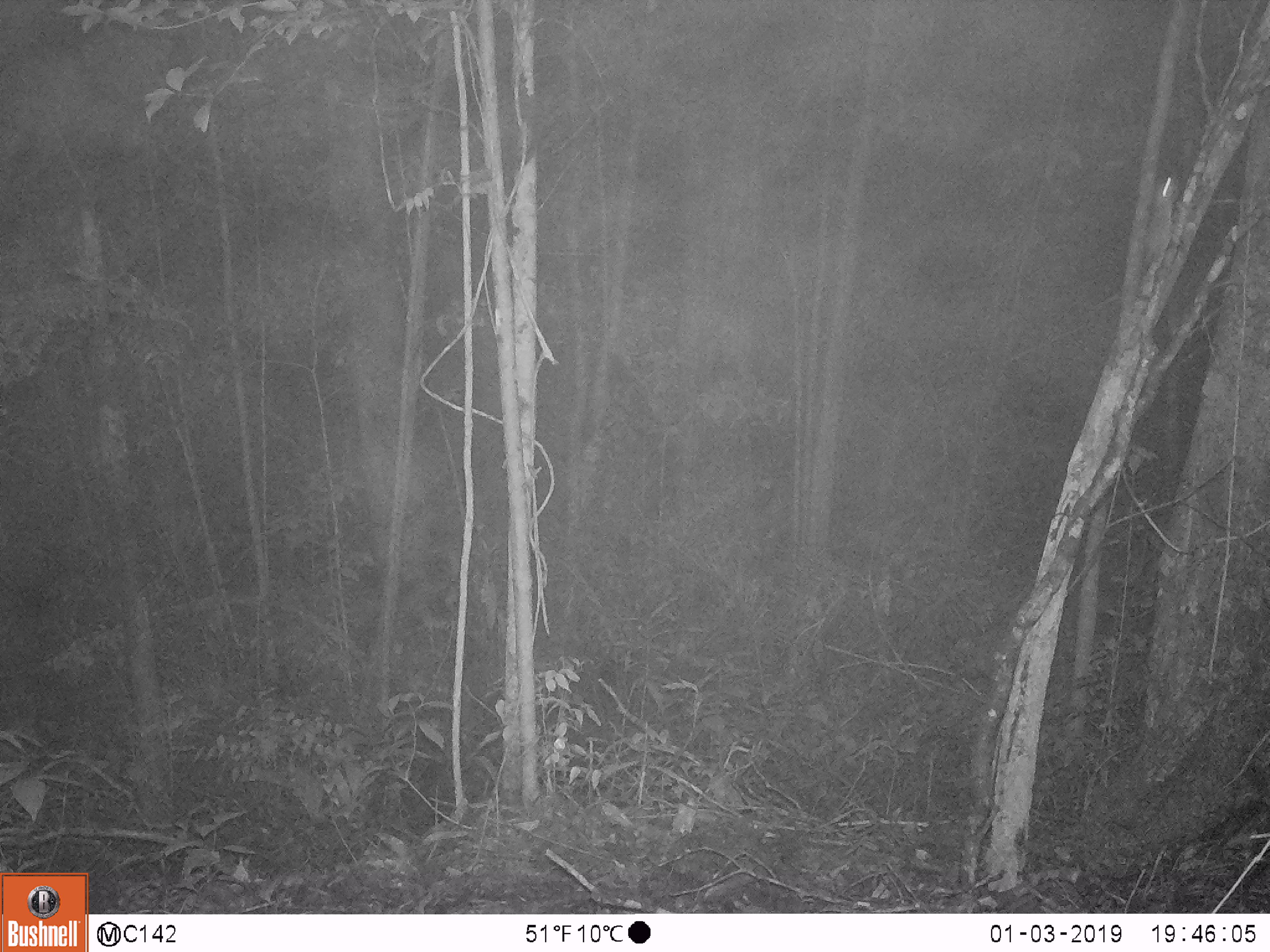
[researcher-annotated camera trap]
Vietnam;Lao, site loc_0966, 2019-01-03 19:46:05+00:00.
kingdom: Animalia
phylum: Chordata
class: Mammalia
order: Rodentia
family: Muridae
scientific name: Muridae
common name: old-world mice and rats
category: unidentified murid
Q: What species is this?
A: Unidentified murid (old-world mice and rats) (Muridae).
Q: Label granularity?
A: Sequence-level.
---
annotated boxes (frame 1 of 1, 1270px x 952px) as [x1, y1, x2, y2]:
unidentified murid: [1146, 175, 1176, 268]